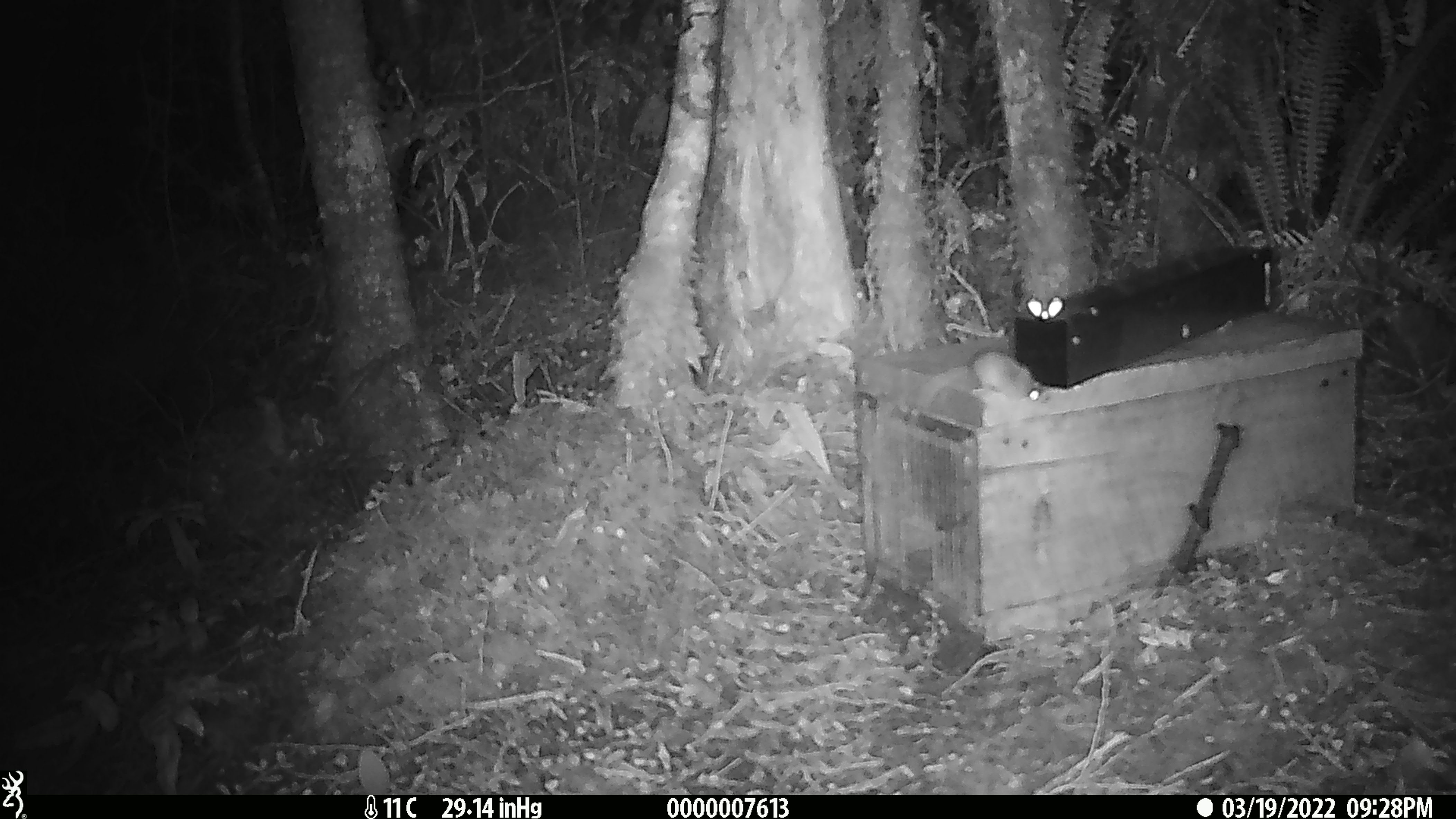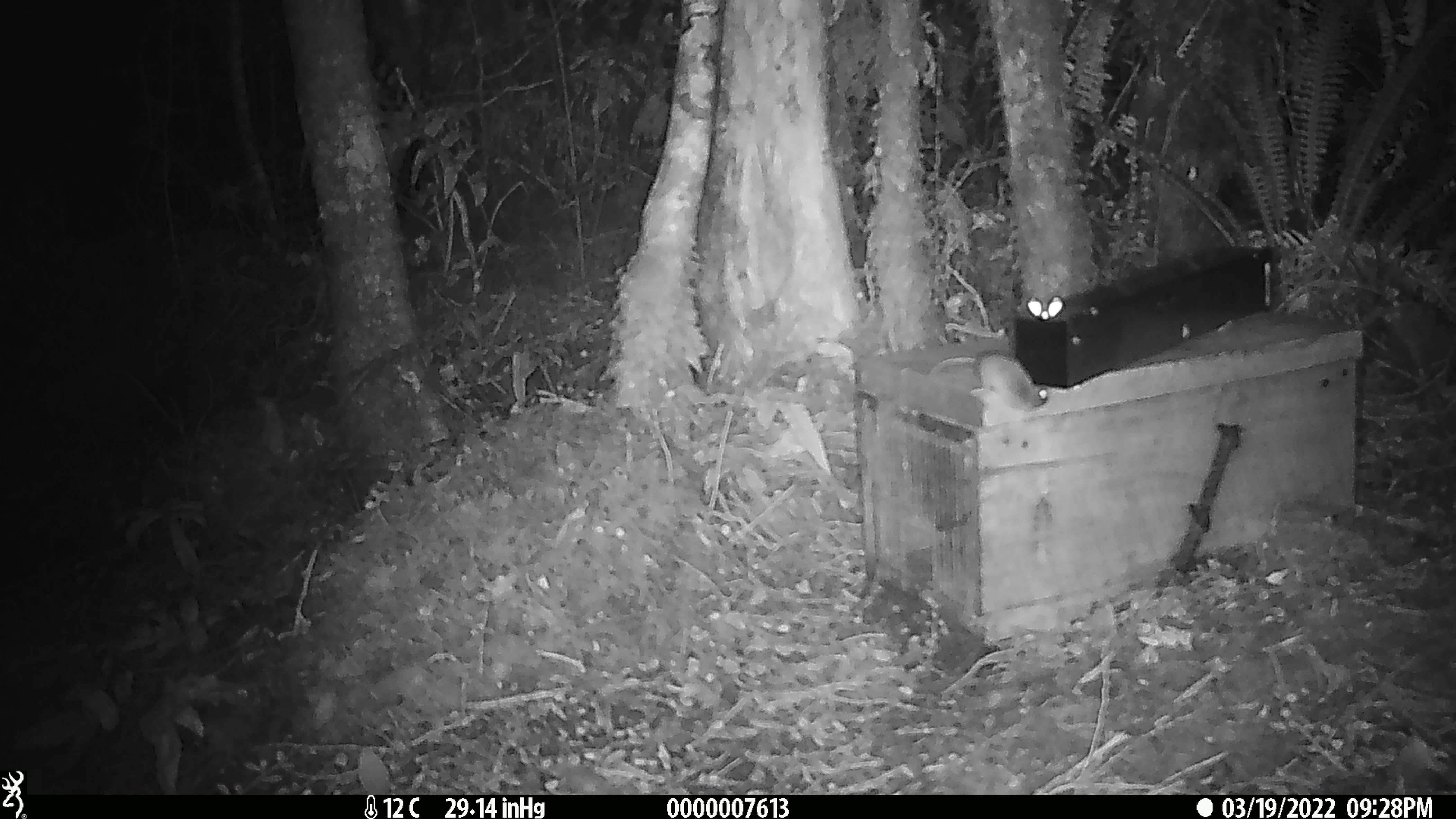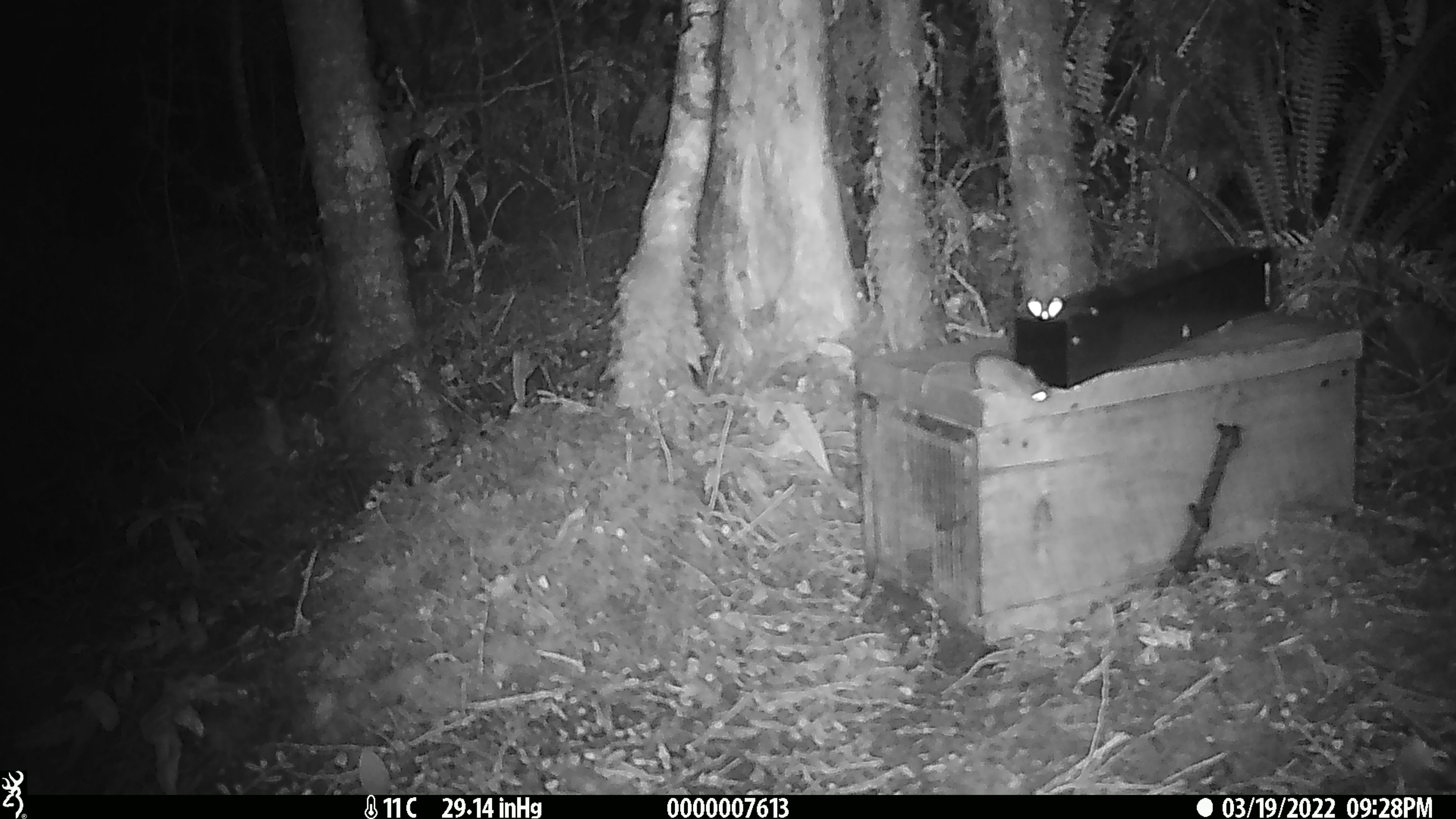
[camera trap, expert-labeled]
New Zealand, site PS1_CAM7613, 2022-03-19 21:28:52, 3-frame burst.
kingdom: Animalia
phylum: Chordata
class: Mammalia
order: Rodentia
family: Muridae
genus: Mus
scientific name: Mus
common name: mouse